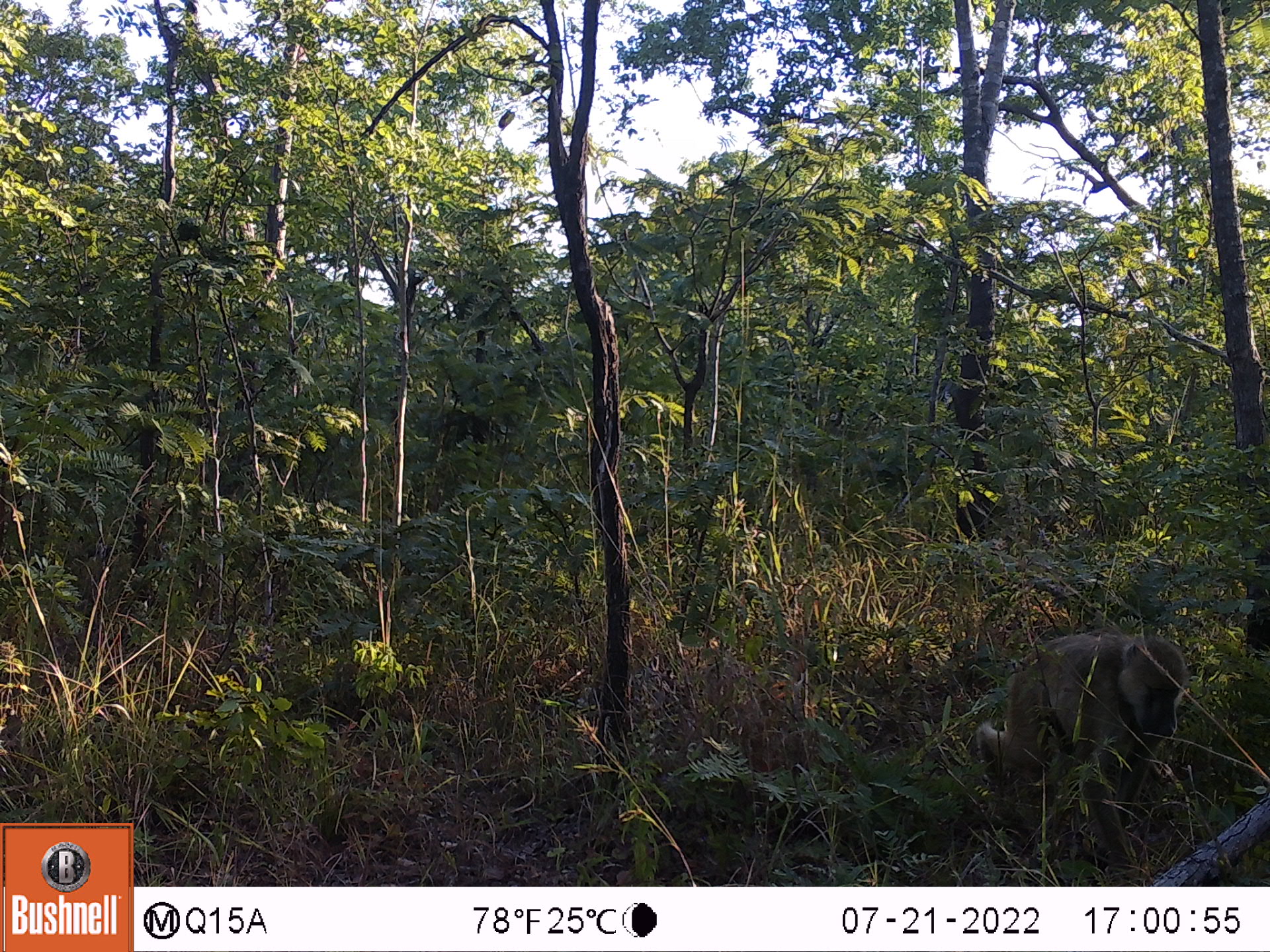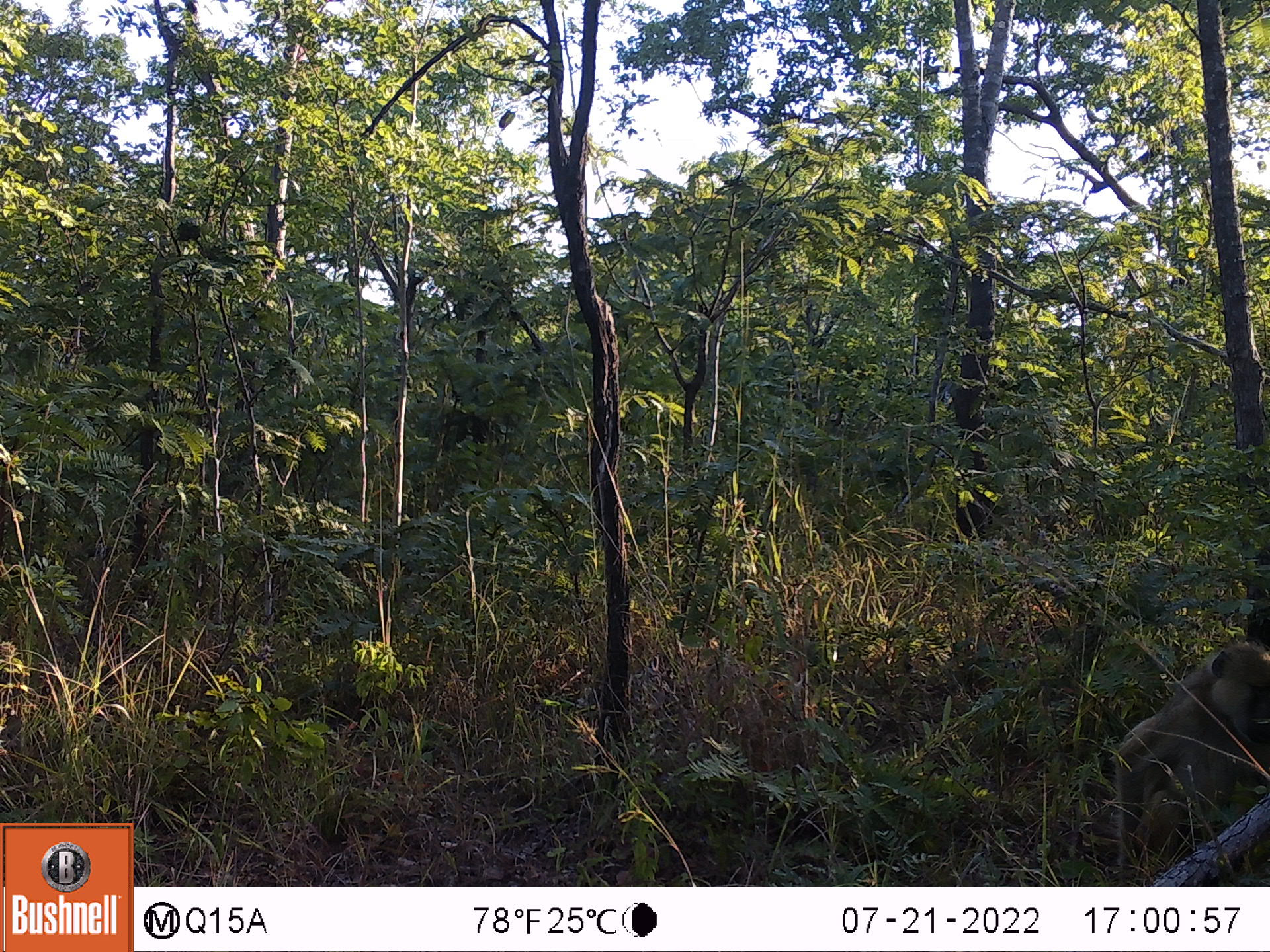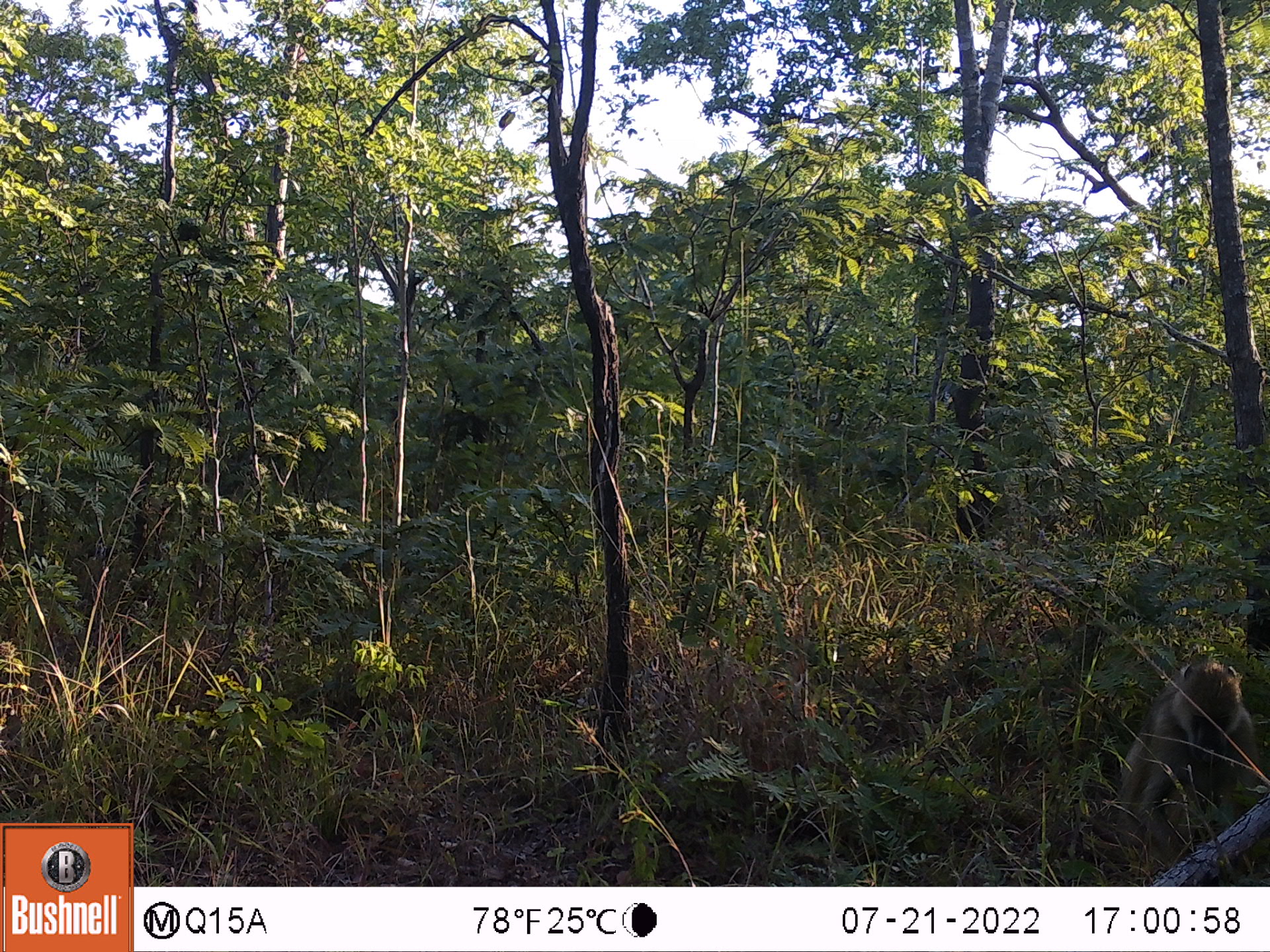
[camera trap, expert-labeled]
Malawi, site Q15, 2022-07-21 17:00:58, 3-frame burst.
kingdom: Animalia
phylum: Chordata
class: Mammalia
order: Artiodactyla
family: Suidae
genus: Phacochoerus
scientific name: Phacochoerus africanus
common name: common warthog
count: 1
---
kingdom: Animalia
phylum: Chordata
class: Mammalia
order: Primates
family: Cercopithecidae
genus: Papio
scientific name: Papio cynocephalus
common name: yellow baboon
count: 1